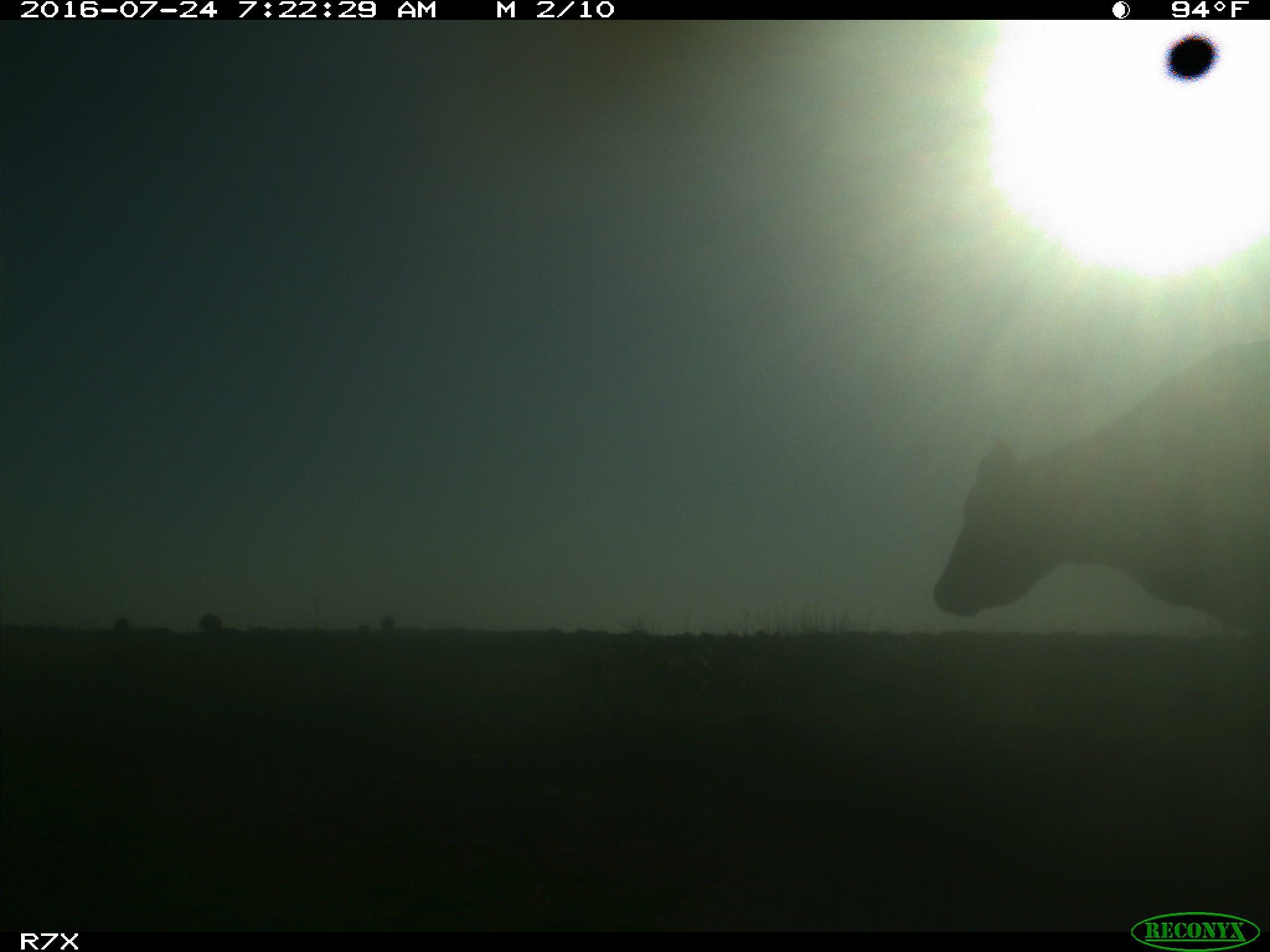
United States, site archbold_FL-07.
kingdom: Animalia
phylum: Chordata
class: Mammalia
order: Artiodactyla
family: Bovidae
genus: Bos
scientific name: Bos taurus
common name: domestic cow